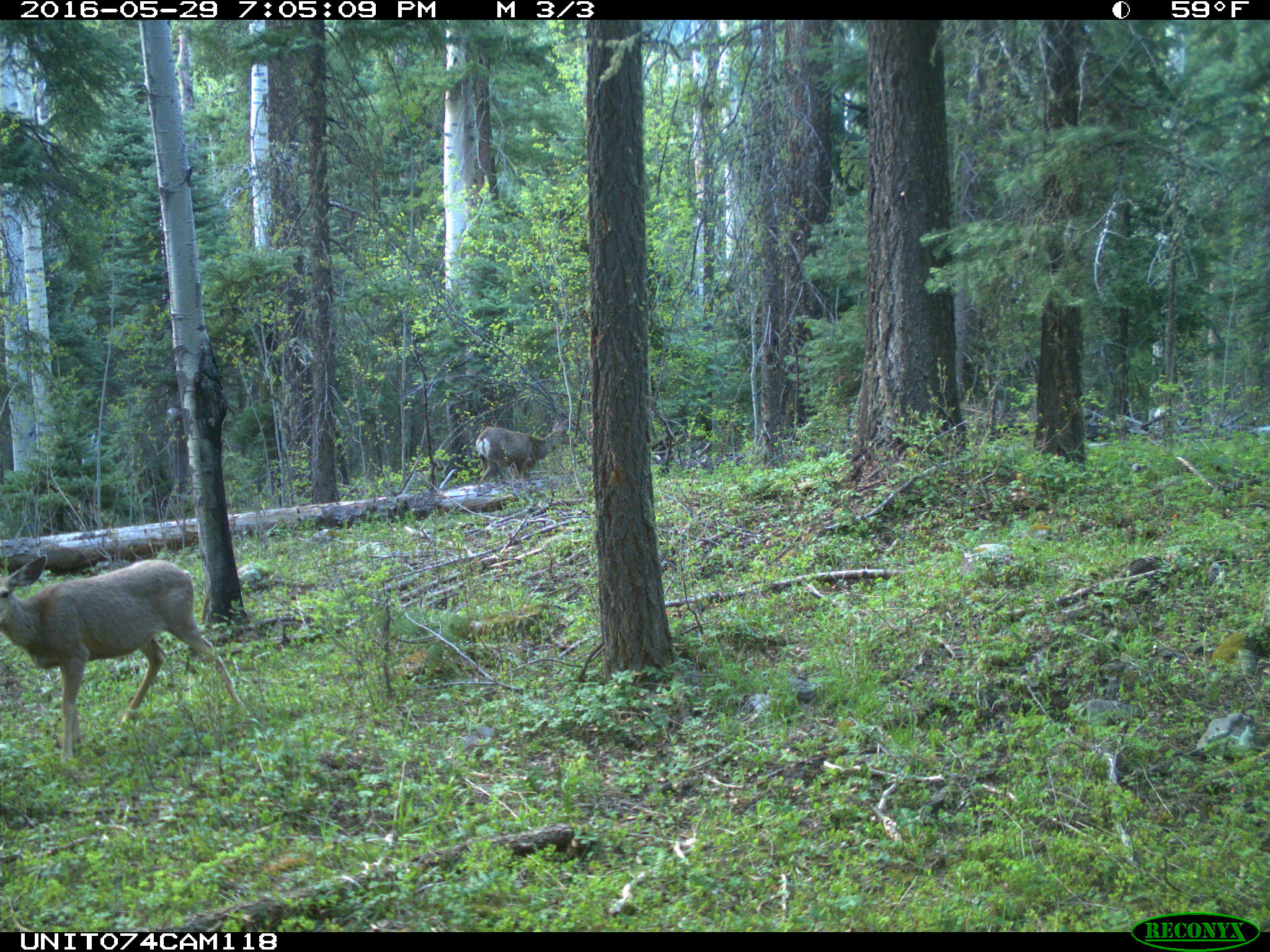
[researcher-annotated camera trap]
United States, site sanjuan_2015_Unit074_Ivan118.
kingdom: Animalia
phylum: Chordata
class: Mammalia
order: Artiodactyla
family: Cervidae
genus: Odocoileus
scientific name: Odocoileus hemionus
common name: mule deer